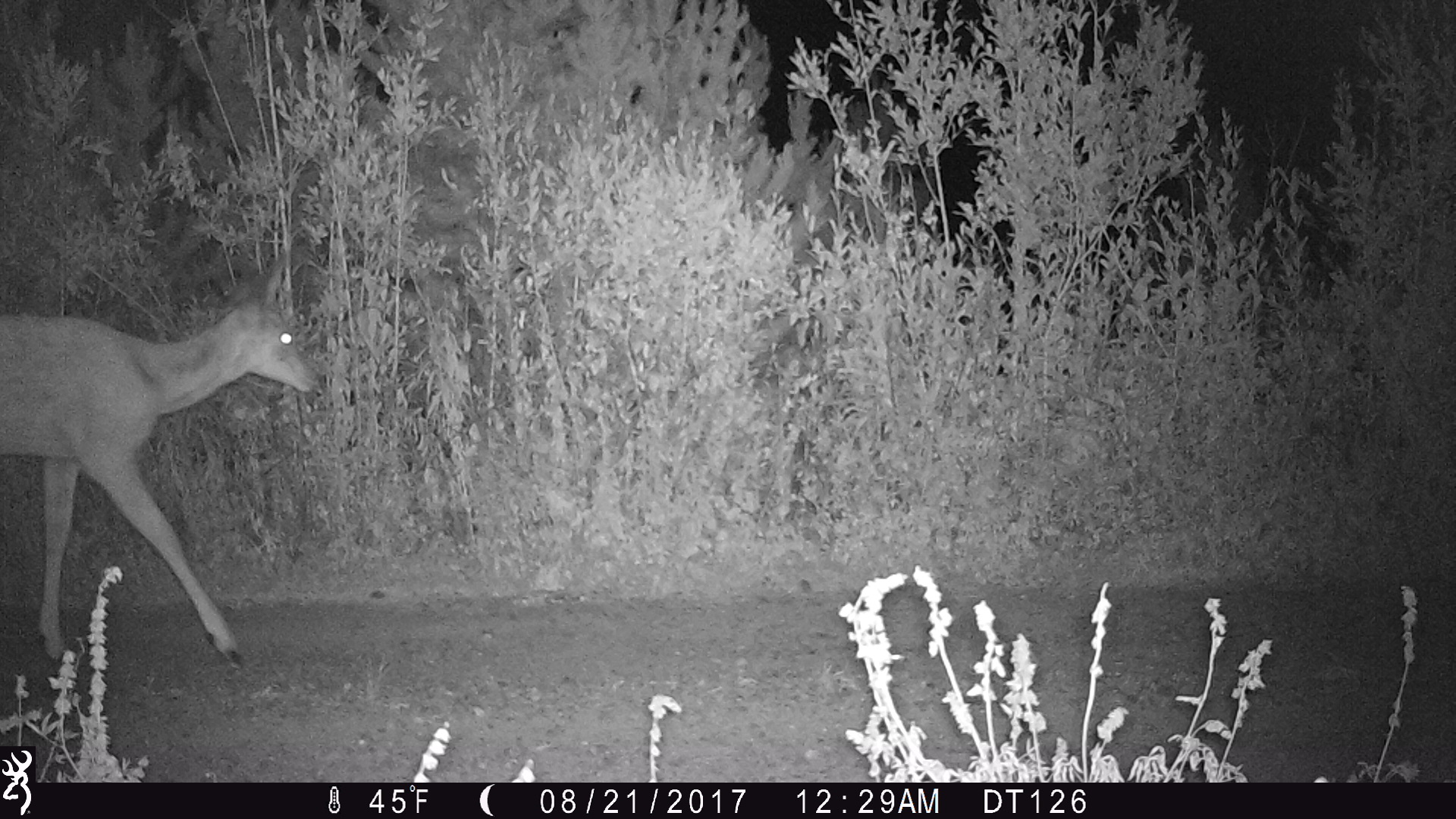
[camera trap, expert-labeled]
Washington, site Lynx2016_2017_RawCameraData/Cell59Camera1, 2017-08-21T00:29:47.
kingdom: Animalia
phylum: Chordata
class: Mammalia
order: Artiodactyla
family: Cervidae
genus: Odocoileus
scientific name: Odocoileus hemionus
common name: mule deer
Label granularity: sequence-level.